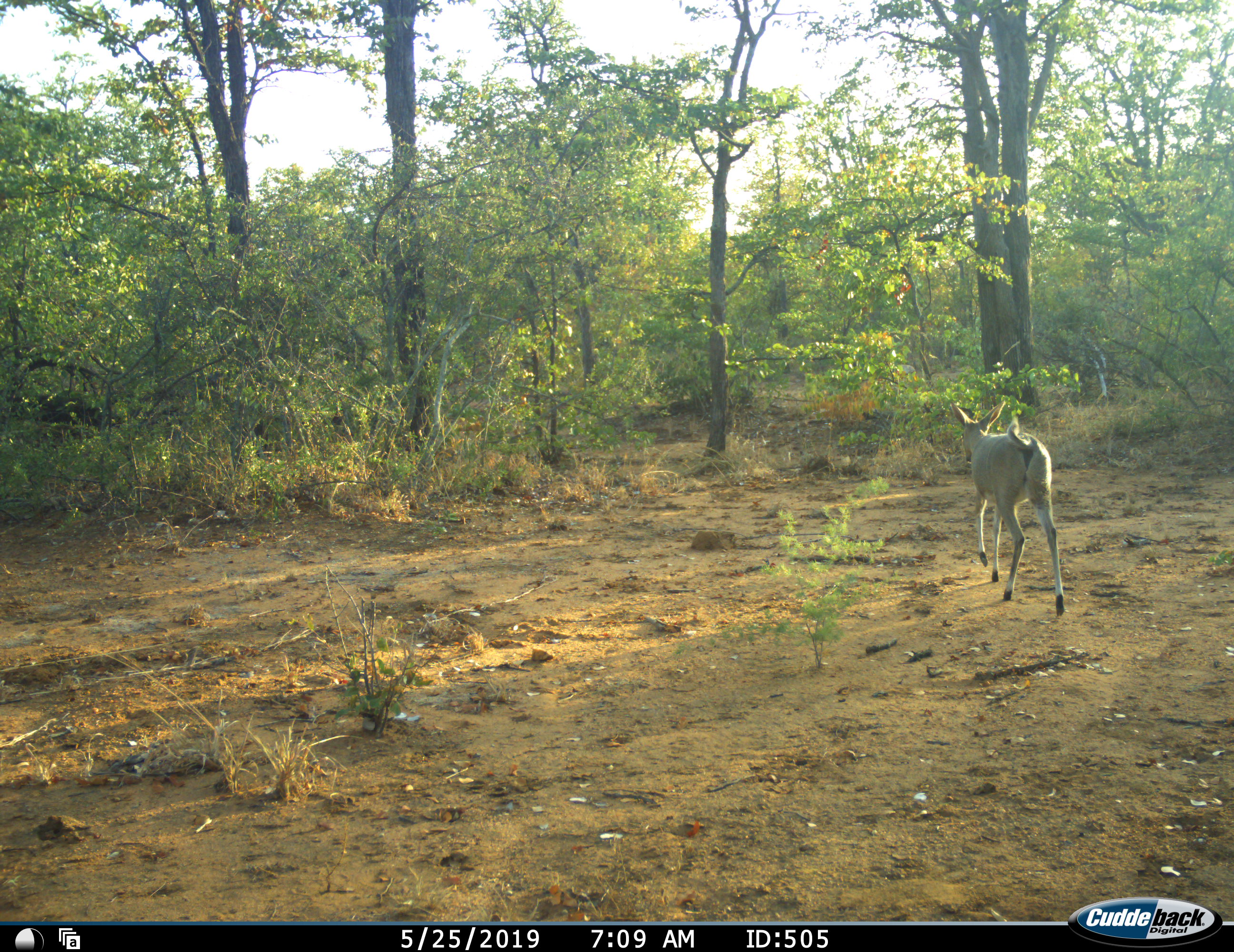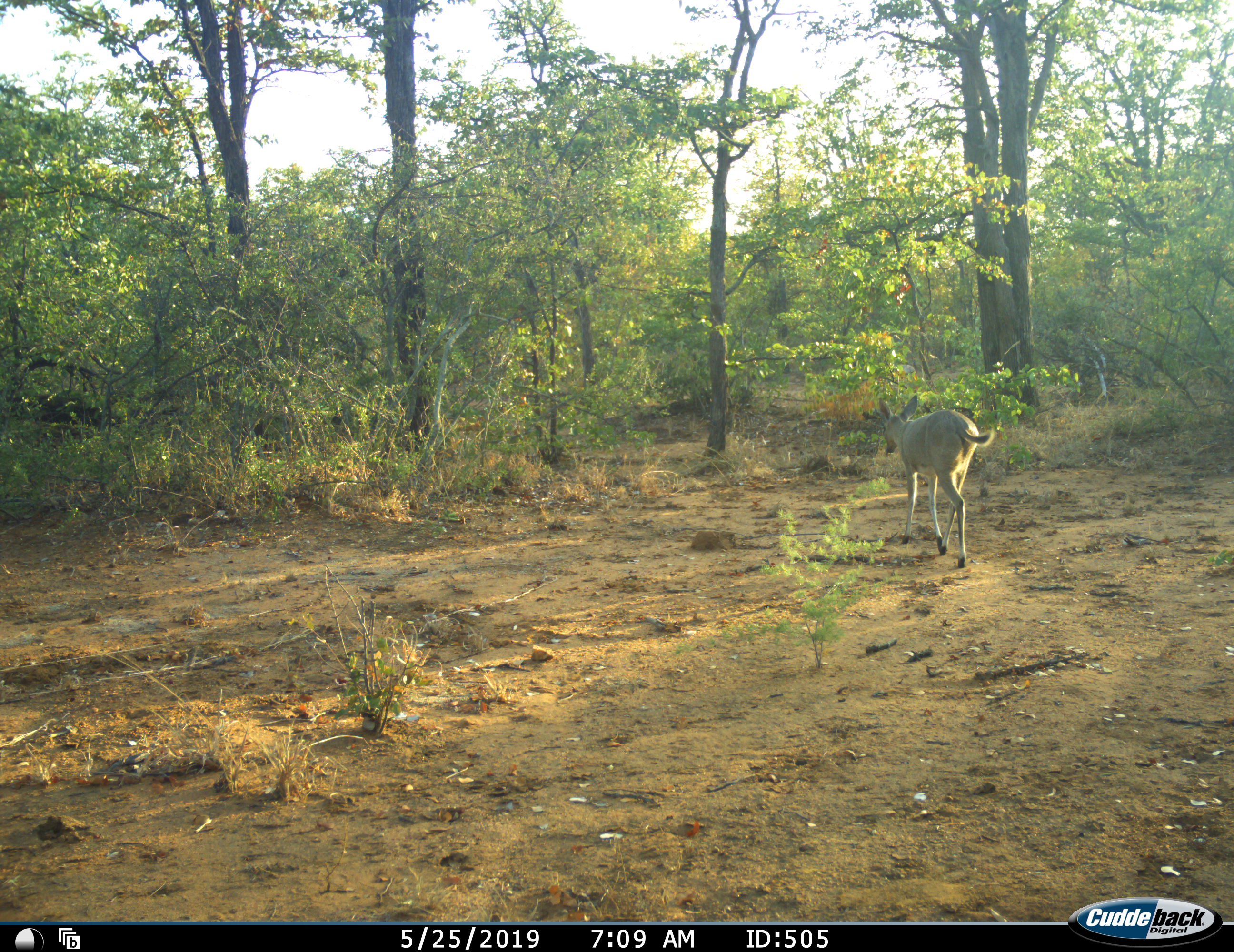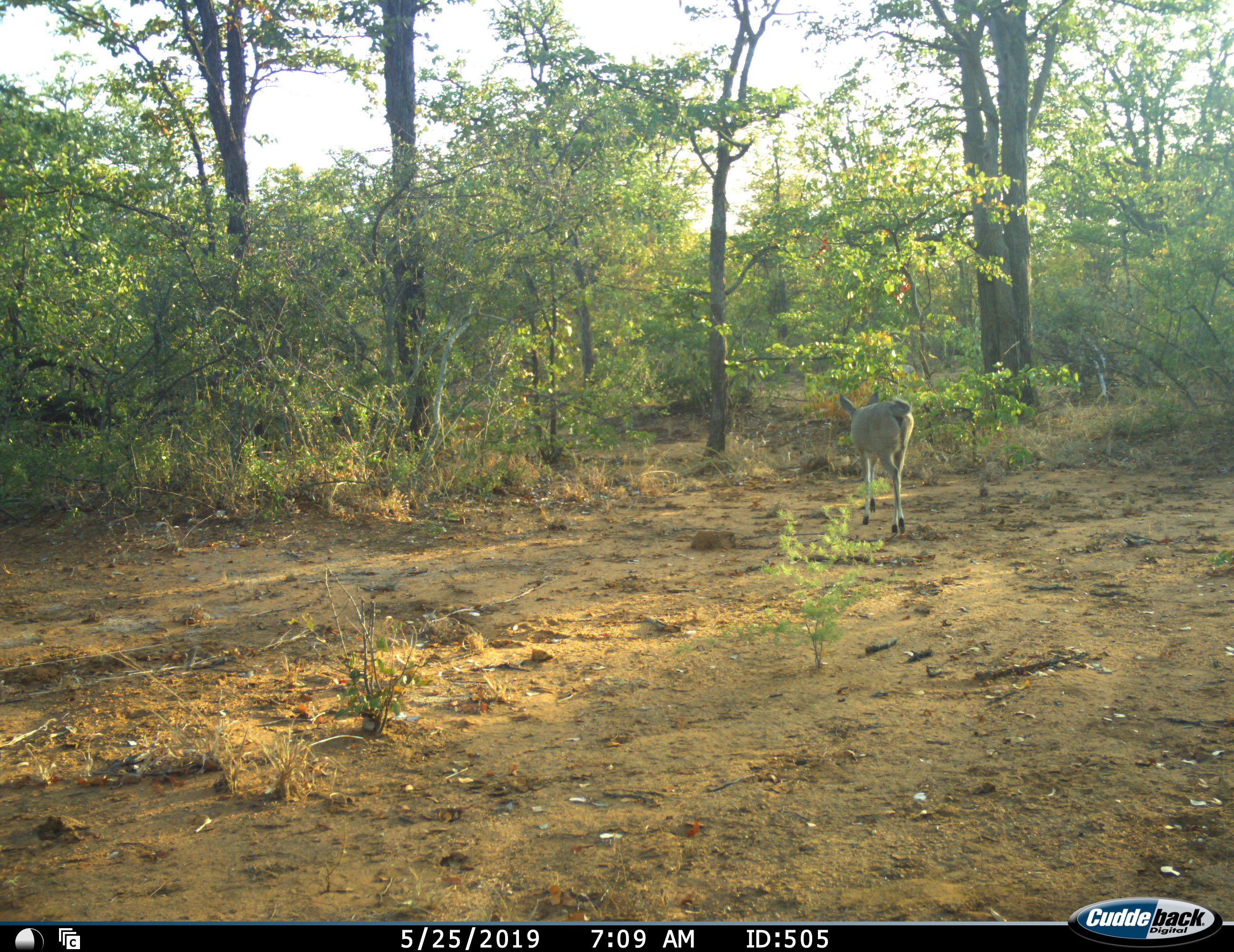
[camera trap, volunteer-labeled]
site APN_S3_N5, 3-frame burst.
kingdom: Animalia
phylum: Chordata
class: Mammalia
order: Artiodactyla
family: Bovidae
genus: Sylvicapra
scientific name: Sylvicapra grimmia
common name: common duiker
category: duikercommongrey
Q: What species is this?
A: Duikercommongrey (common duiker) (Sylvicapra grimmia).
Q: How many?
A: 1.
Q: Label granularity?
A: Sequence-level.